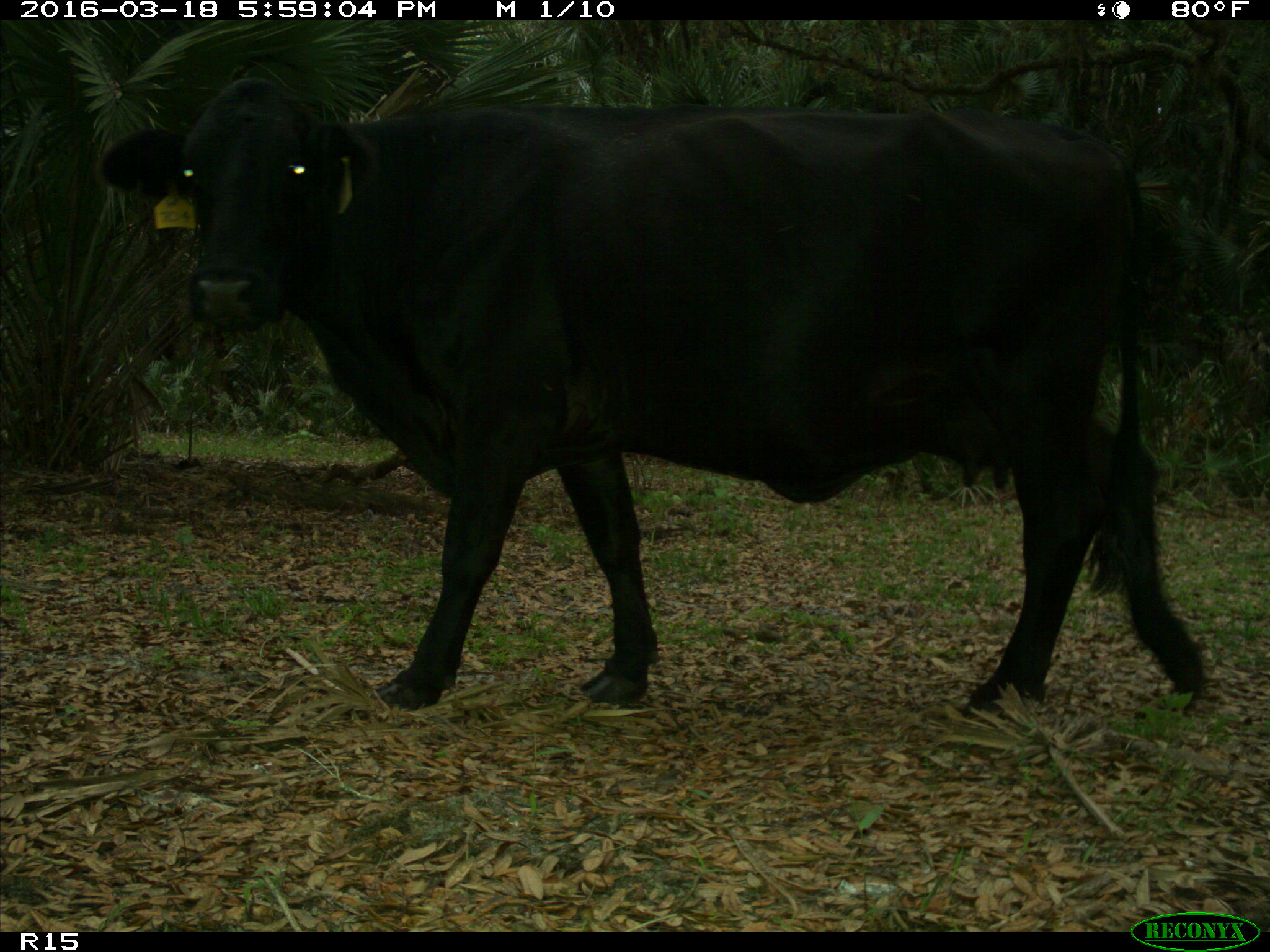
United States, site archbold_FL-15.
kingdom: Animalia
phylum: Chordata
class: Mammalia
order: Artiodactyla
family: Bovidae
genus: Bos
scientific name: Bos taurus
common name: domestic cow